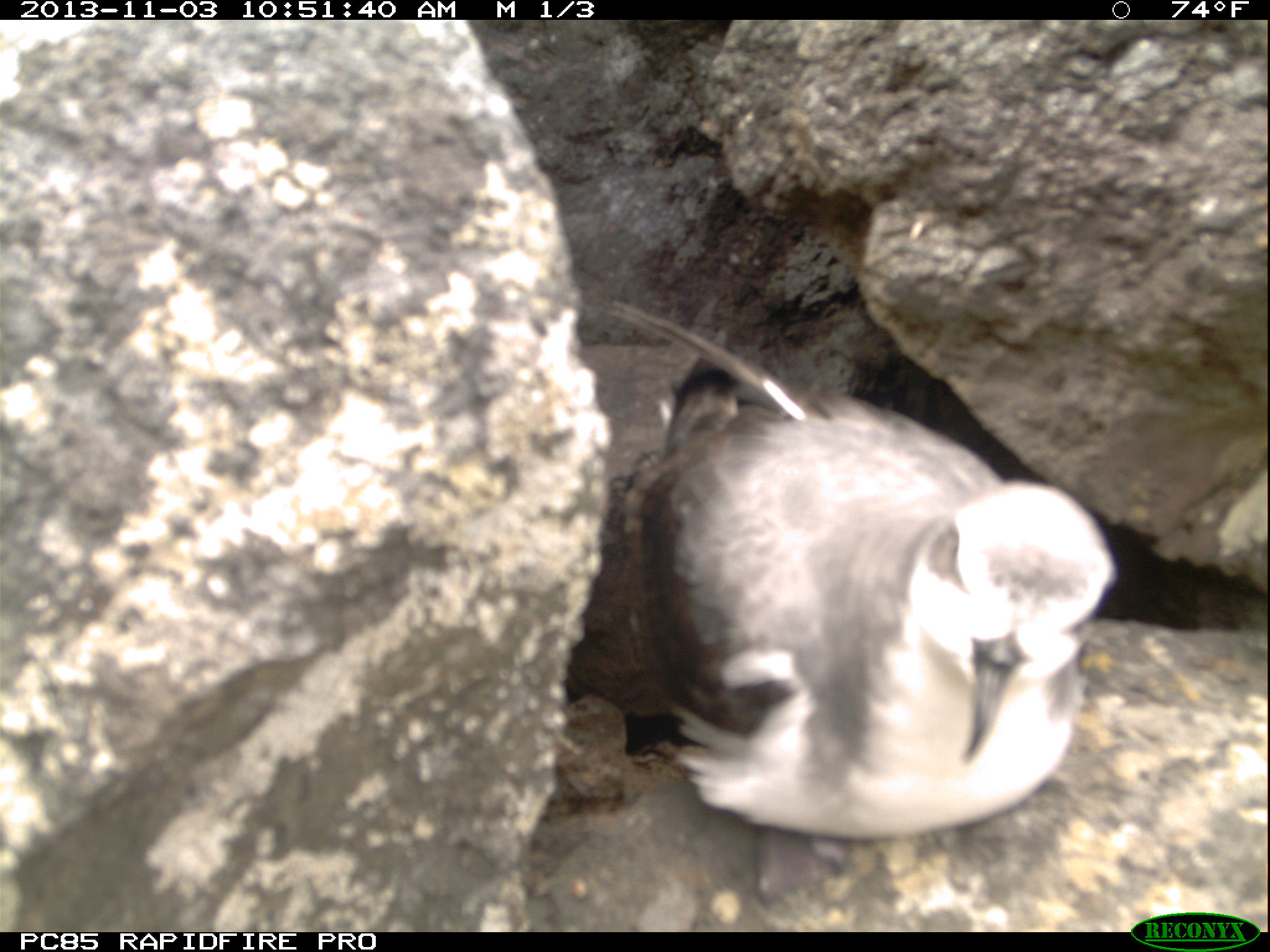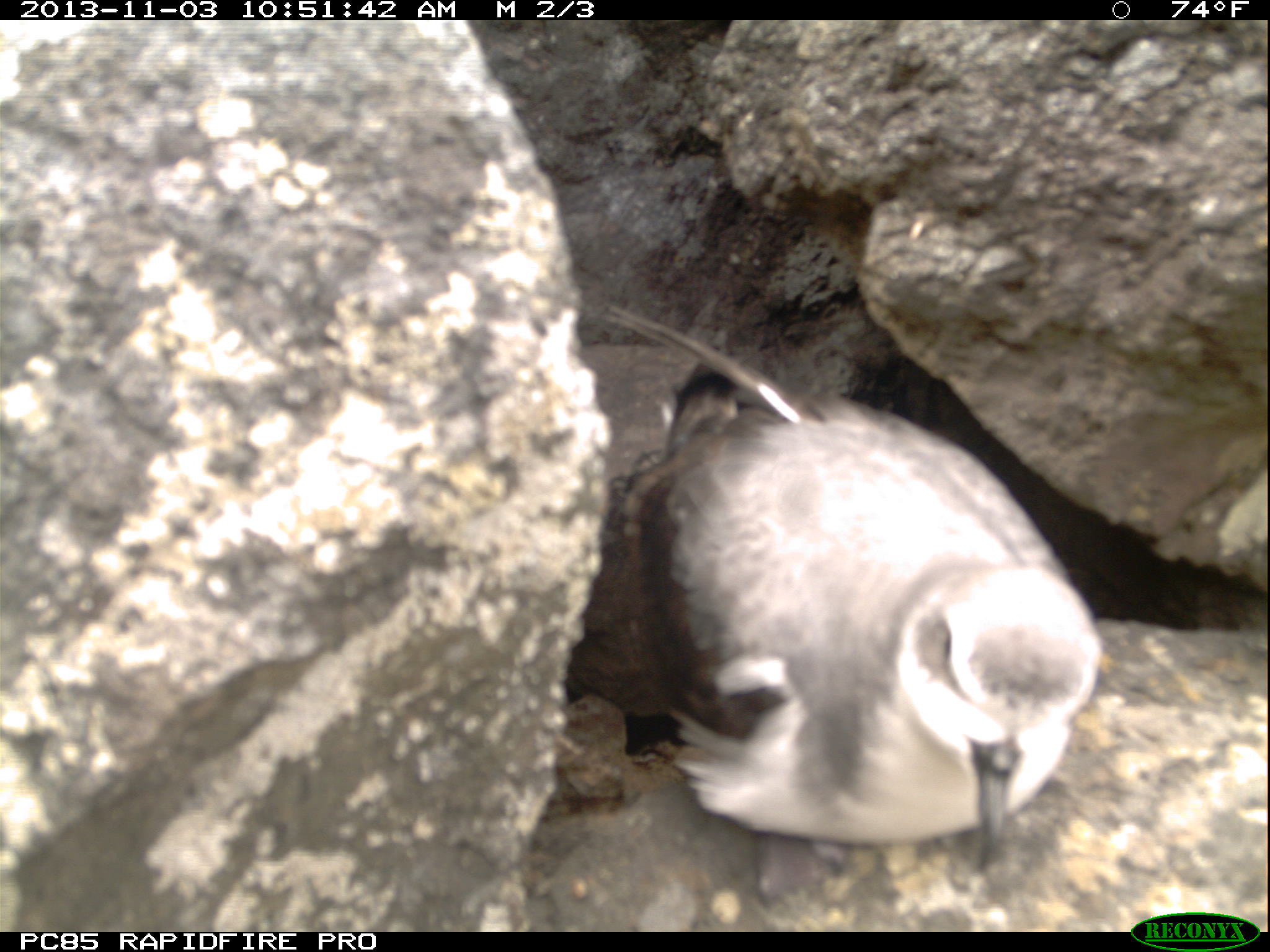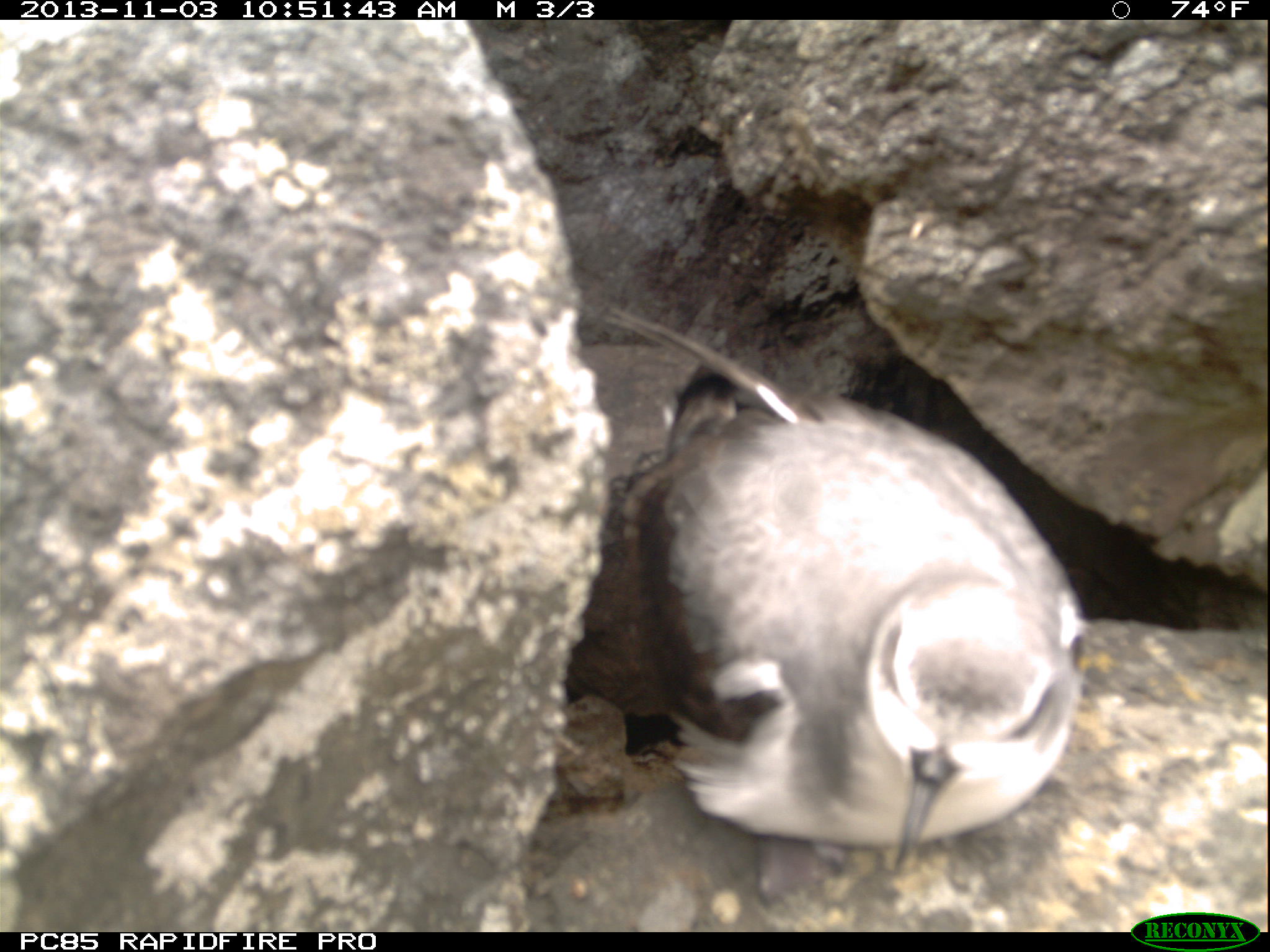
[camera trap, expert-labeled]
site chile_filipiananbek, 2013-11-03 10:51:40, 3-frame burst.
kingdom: Animalia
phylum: Chordata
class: Aves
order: Procellariiformes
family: Procellariidae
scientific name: Procellariidae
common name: petrel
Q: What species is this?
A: Petrel (Procellariidae).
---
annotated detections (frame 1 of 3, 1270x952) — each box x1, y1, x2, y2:
petrel: 550, 307, 1115, 848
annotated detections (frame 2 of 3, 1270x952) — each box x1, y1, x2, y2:
petrel: 553, 315, 1105, 883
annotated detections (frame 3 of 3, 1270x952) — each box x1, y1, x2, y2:
petrel: 552, 319, 1086, 882